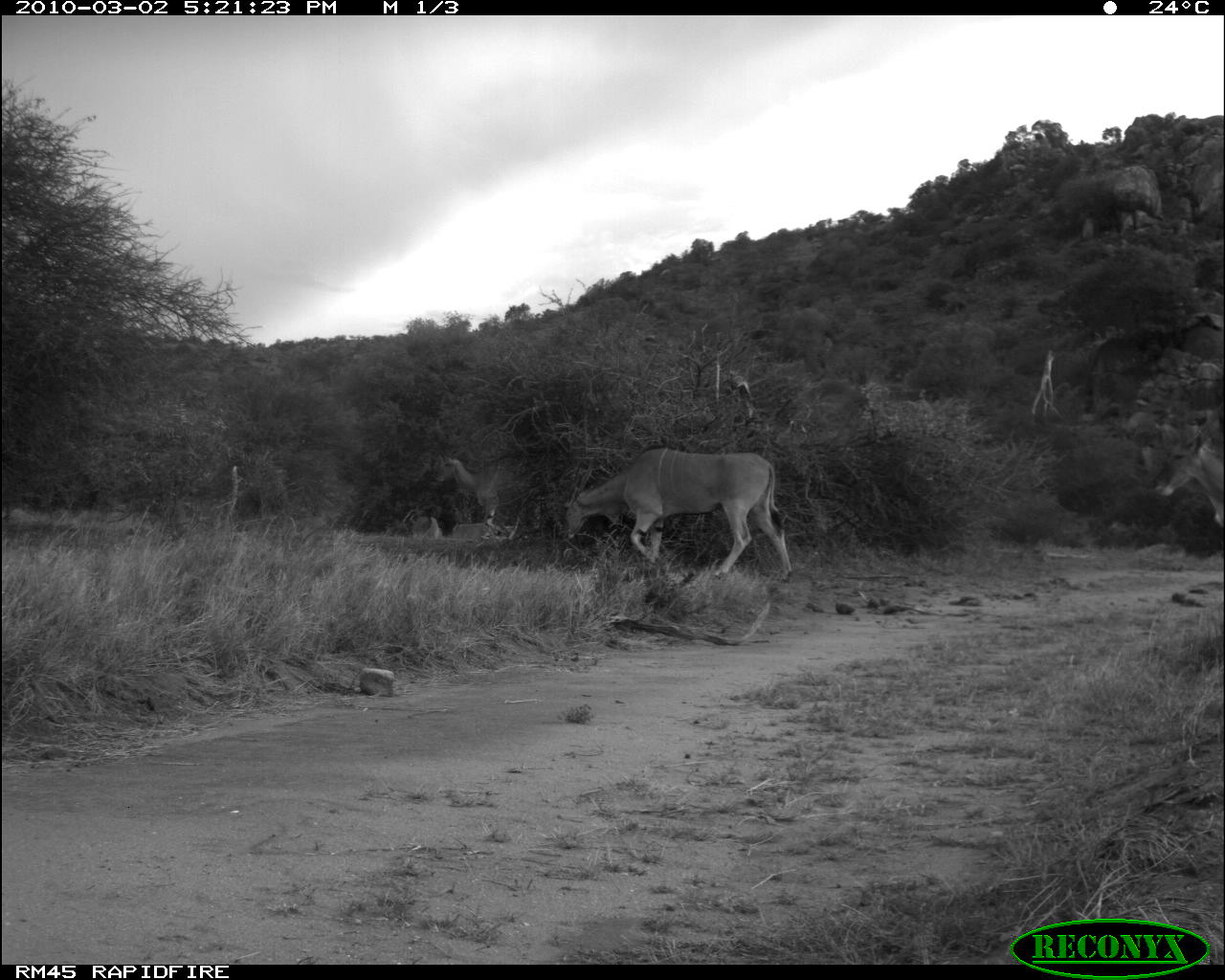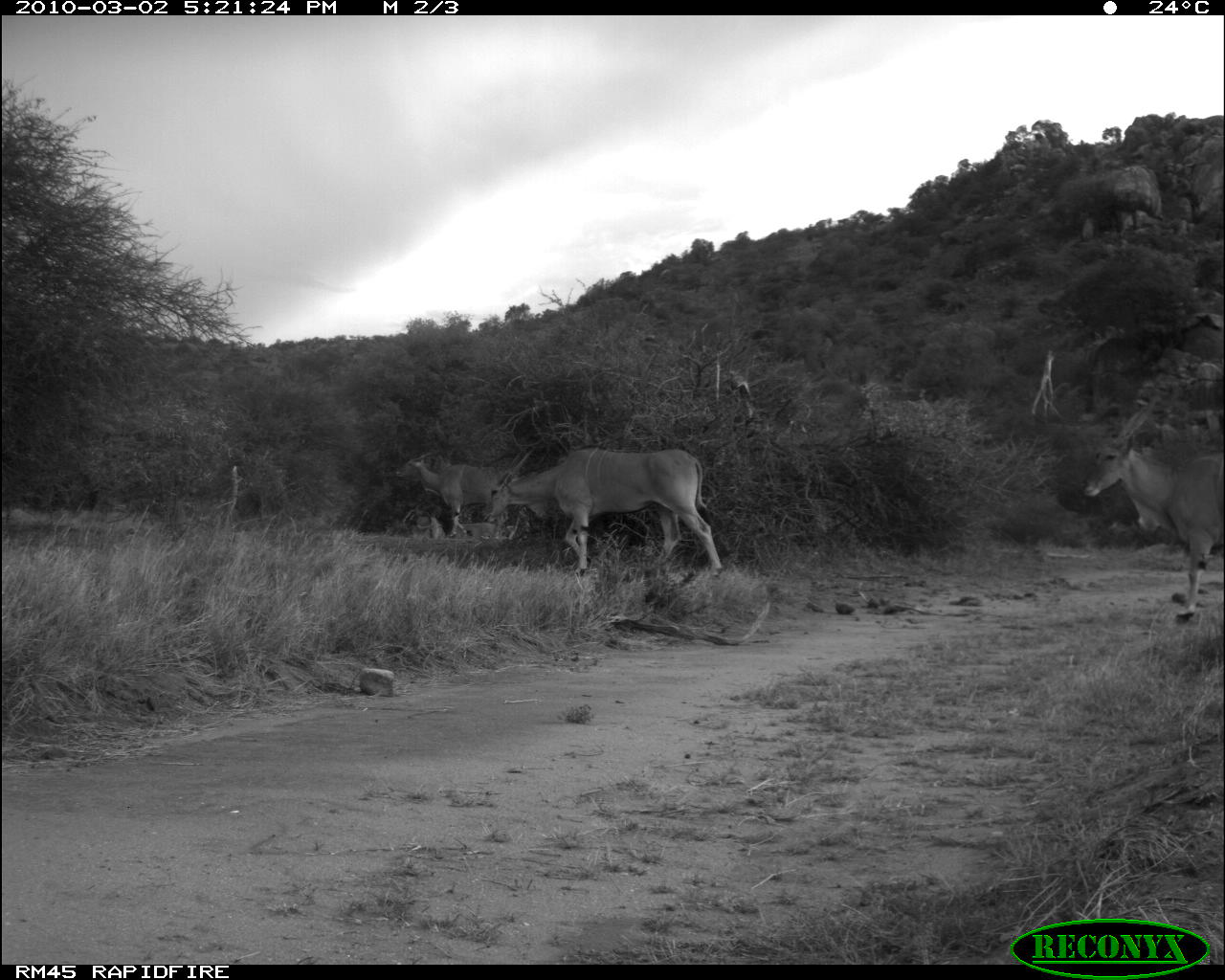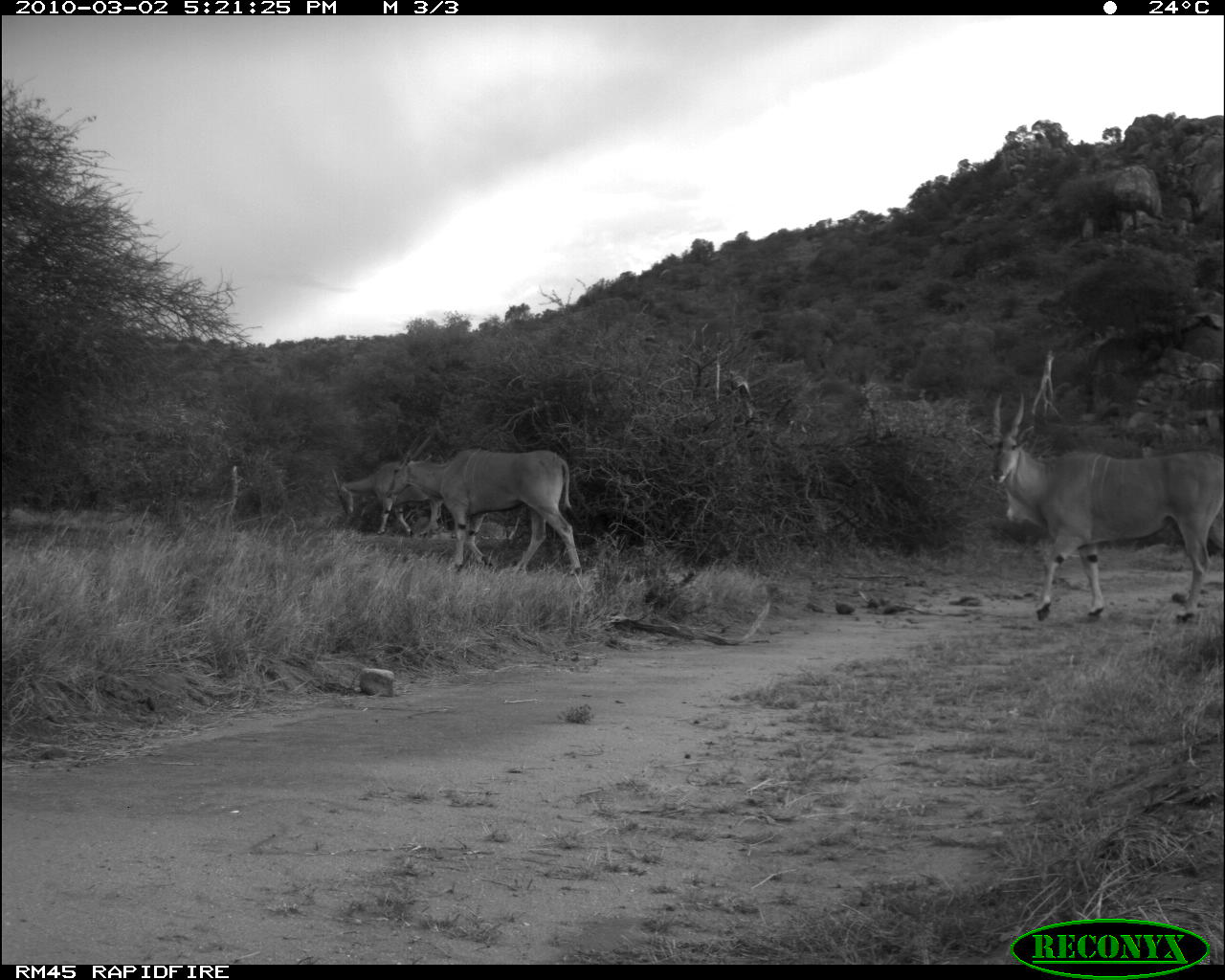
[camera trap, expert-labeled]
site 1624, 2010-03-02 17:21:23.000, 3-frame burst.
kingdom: Animalia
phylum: Chordata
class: Mammalia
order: Artiodactyla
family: Bovidae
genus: Tragelaphus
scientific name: Tragelaphus oryx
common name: eland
Tragelaphus oryx (eland), count 3.